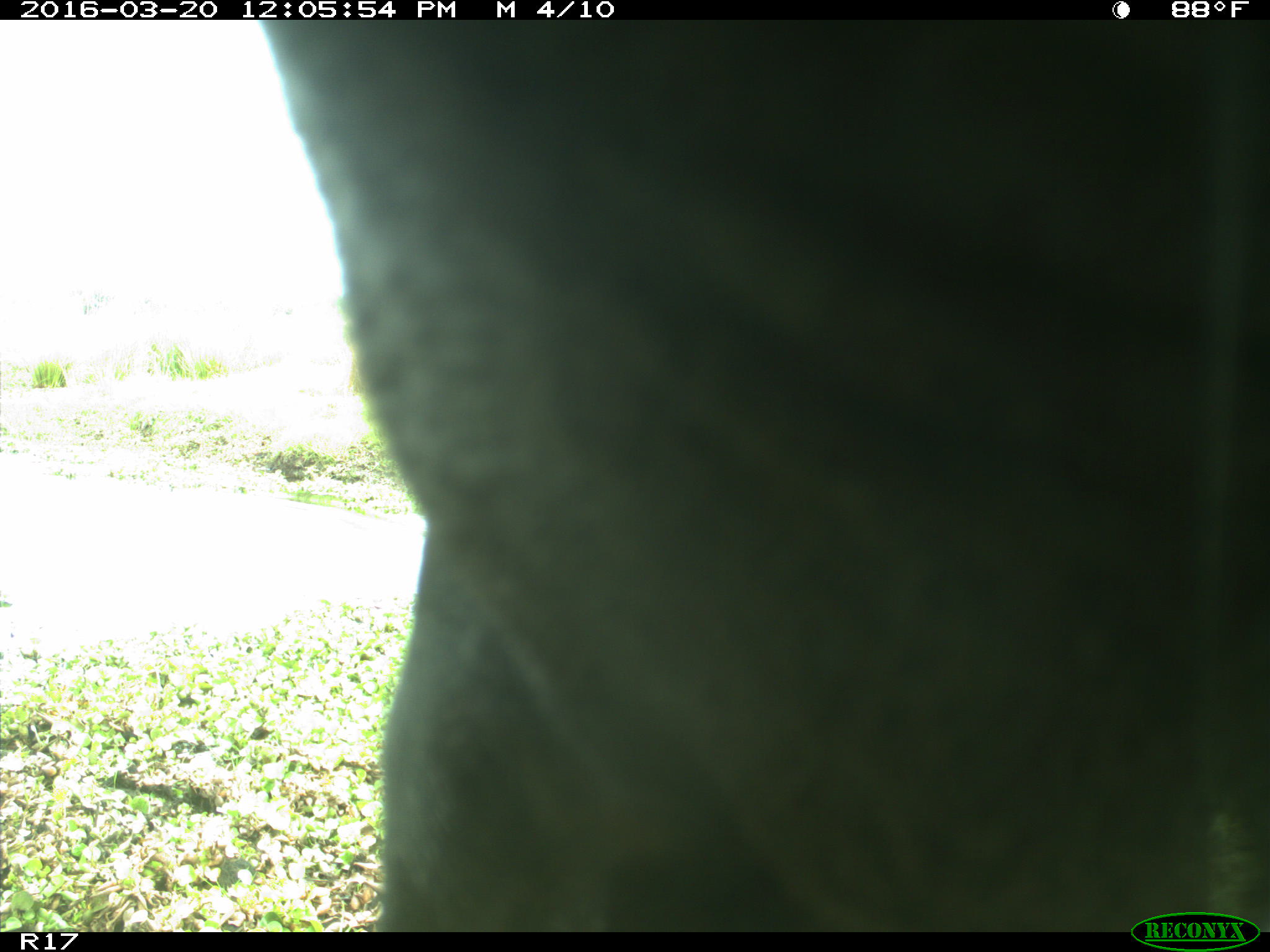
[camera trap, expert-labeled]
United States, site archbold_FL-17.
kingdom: Animalia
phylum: Chordata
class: Mammalia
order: Artiodactyla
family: Bovidae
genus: Bos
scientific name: Bos taurus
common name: domestic cow